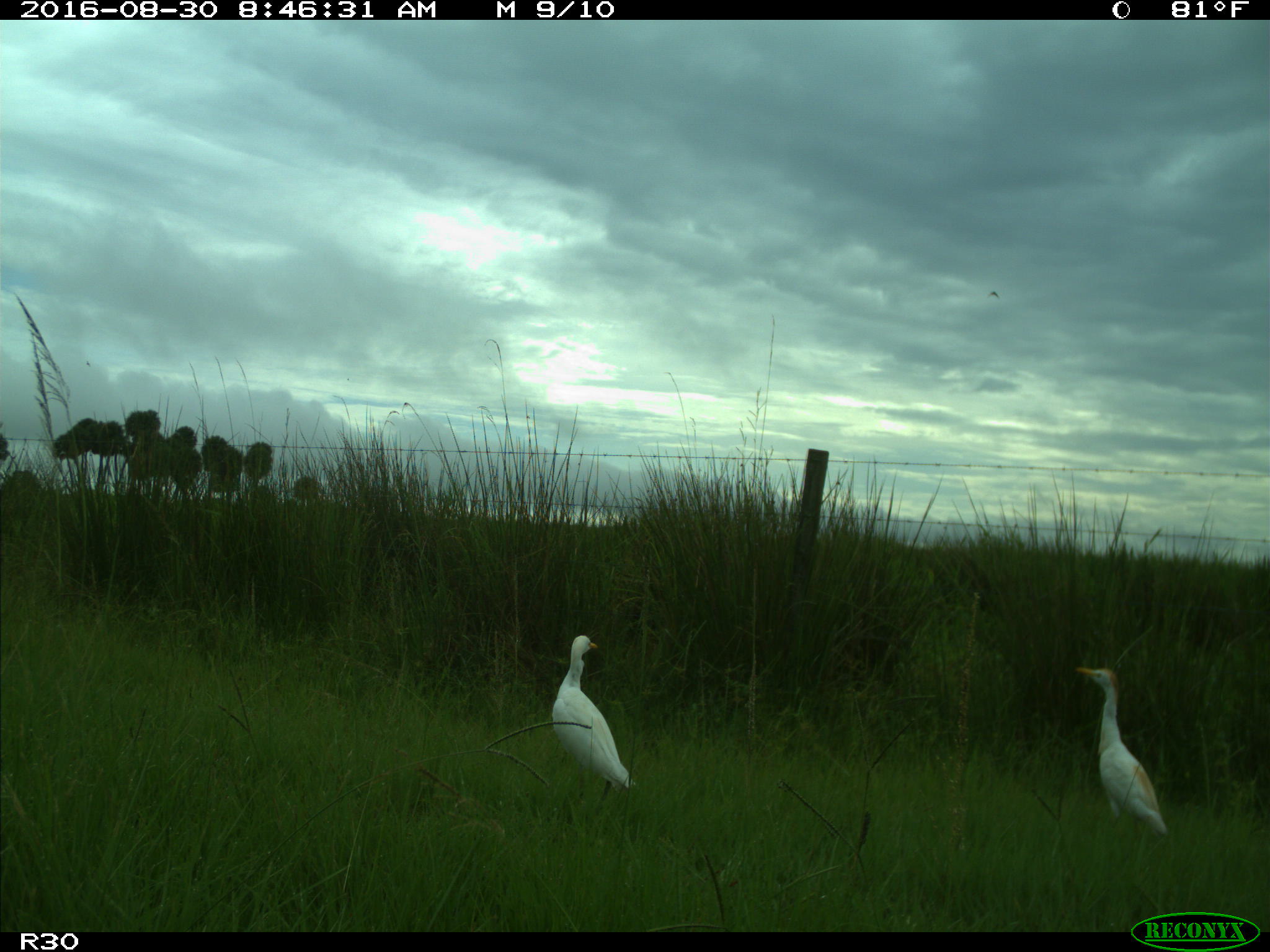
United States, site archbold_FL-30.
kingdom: Animalia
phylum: Chordata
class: Aves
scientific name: Aves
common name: birds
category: unidentified bird